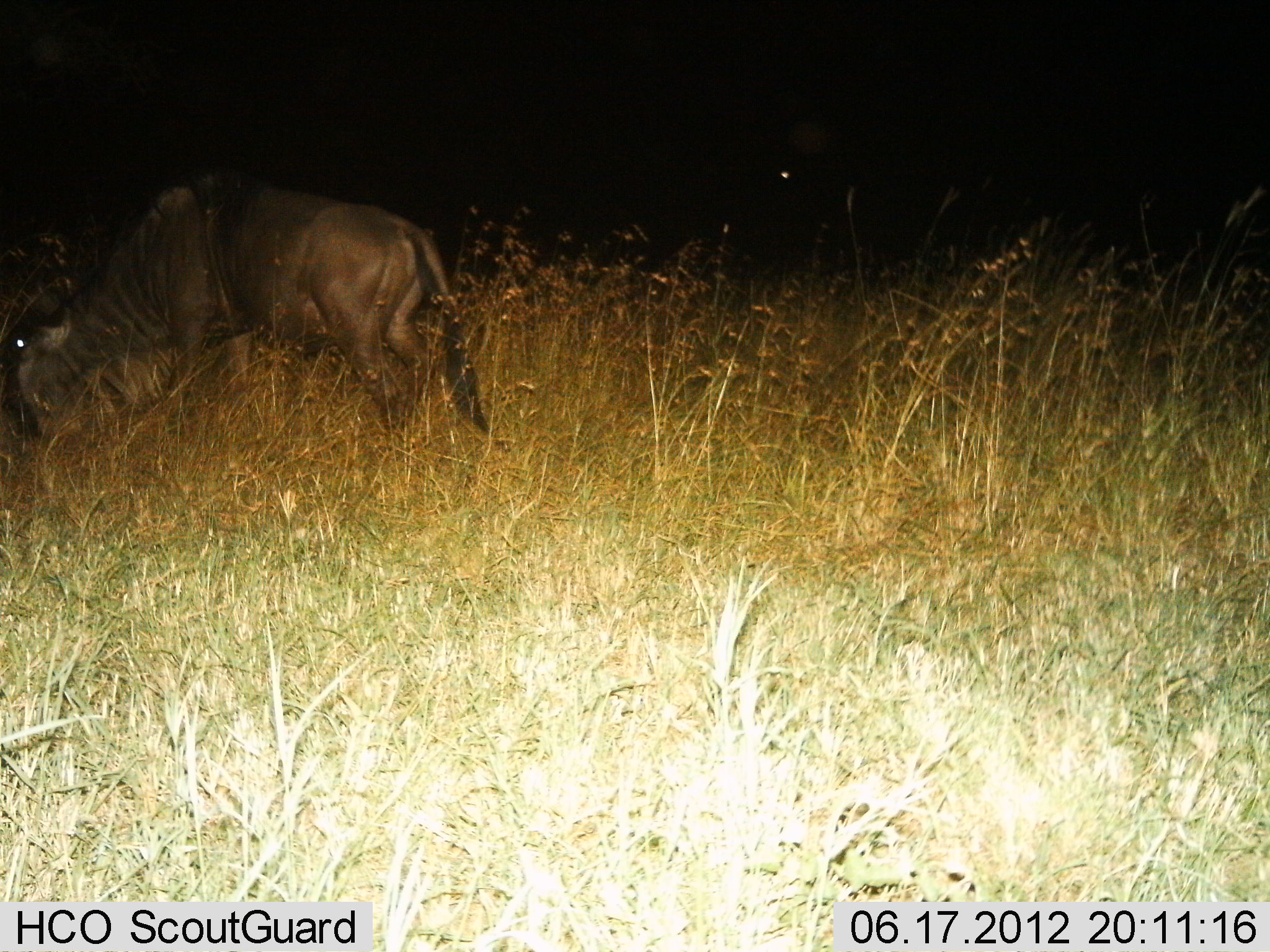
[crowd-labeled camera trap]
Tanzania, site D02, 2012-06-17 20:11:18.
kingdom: Animalia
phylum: Chordata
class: Mammalia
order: Artiodactyla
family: Bovidae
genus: Connochaetes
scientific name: Connochaetes taurinus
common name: blue wildebeest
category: wildebeest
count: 1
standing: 60%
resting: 0%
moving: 10%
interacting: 0%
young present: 0%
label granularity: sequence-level